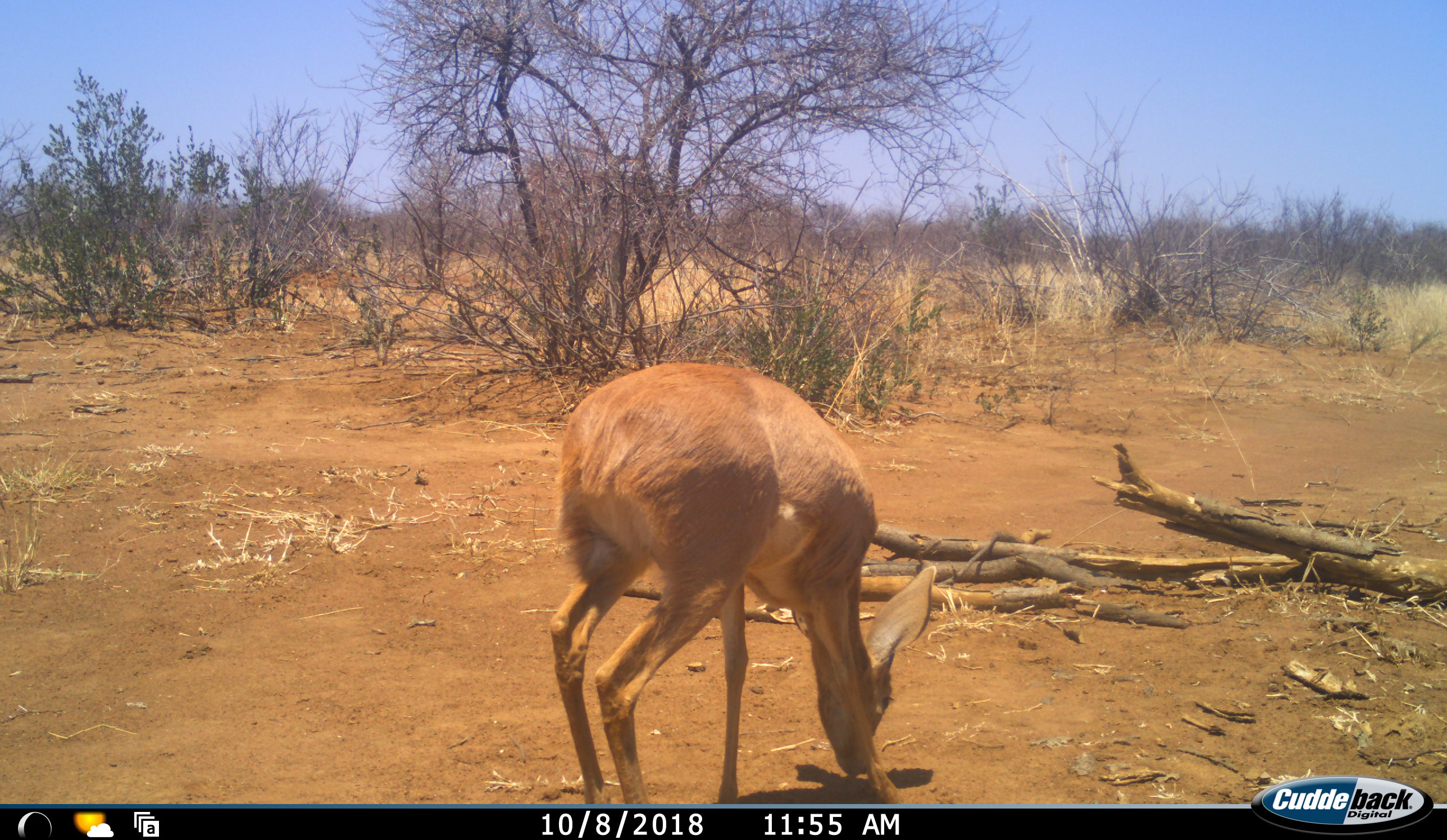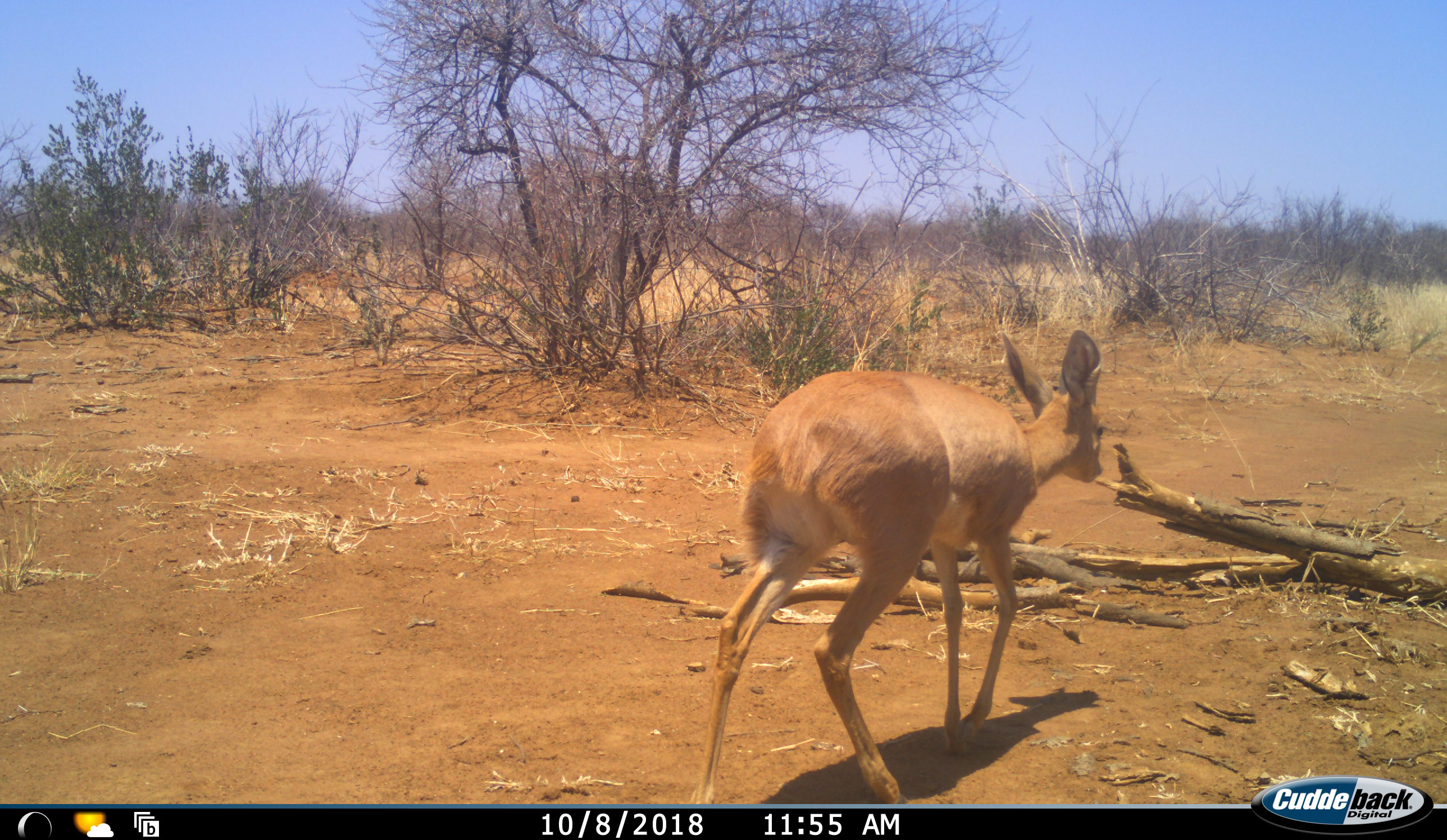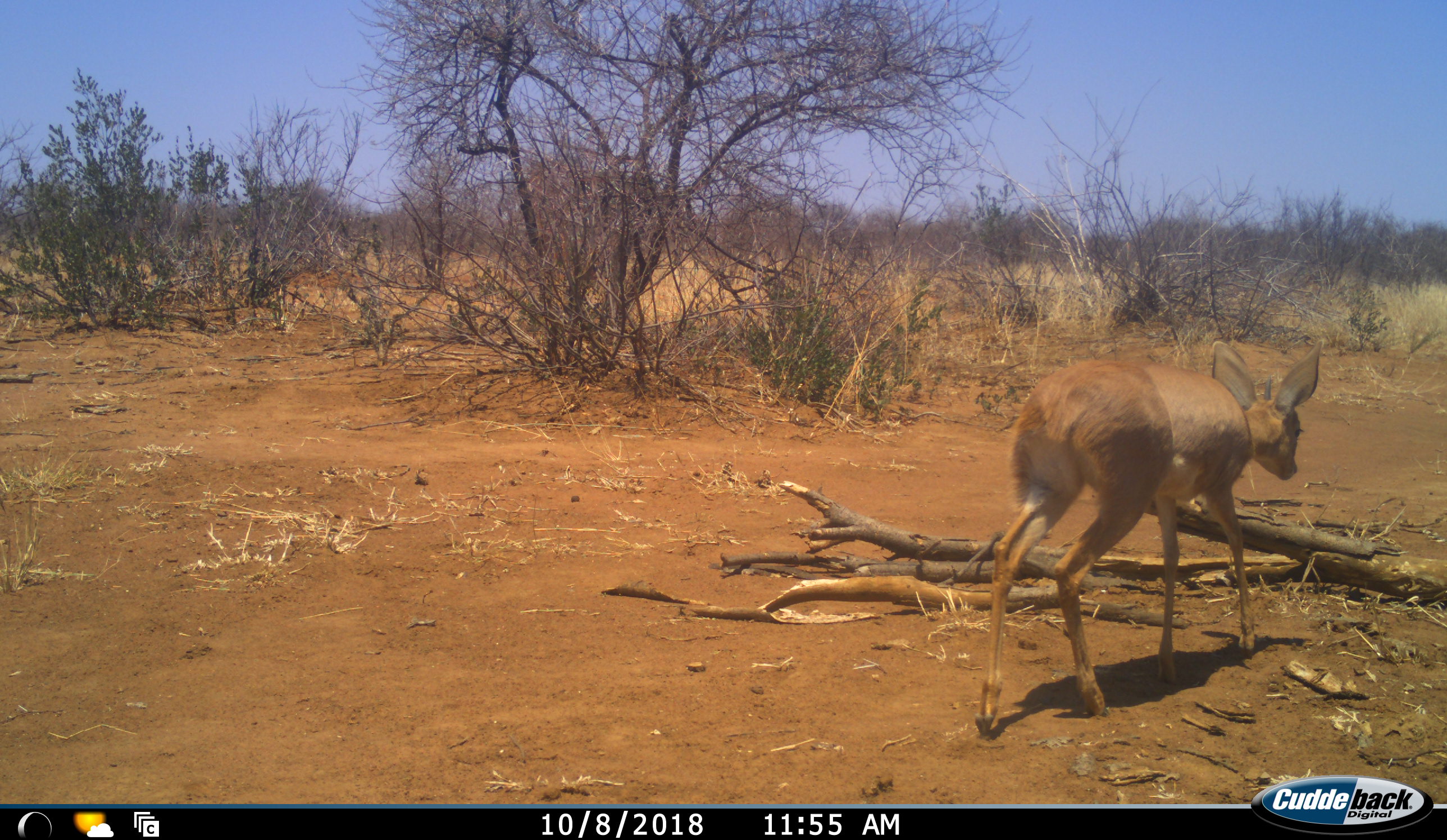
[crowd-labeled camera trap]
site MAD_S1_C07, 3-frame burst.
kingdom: Animalia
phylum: Chordata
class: Mammalia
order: Artiodactyla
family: Bovidae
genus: Raphicerus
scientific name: Raphicerus campestris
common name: steenbok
Steenbok (Raphicerus campestris), count 1. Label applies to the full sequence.